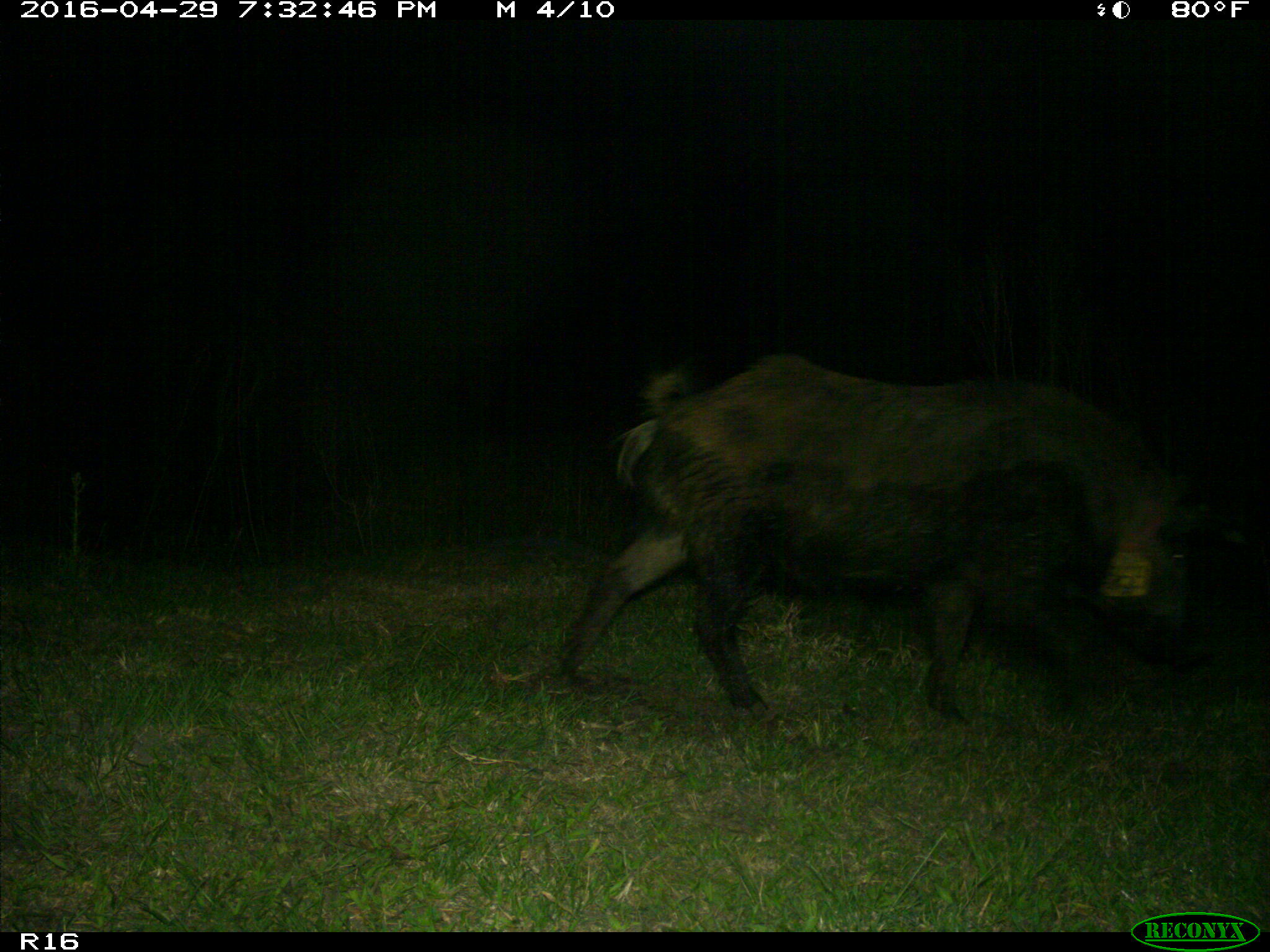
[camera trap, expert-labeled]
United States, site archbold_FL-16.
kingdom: Animalia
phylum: Chordata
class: Mammalia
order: Artiodactyla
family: Suidae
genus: Sus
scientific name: Sus scrofa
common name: wild boar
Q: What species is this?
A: Sus scrofa (wild boar).